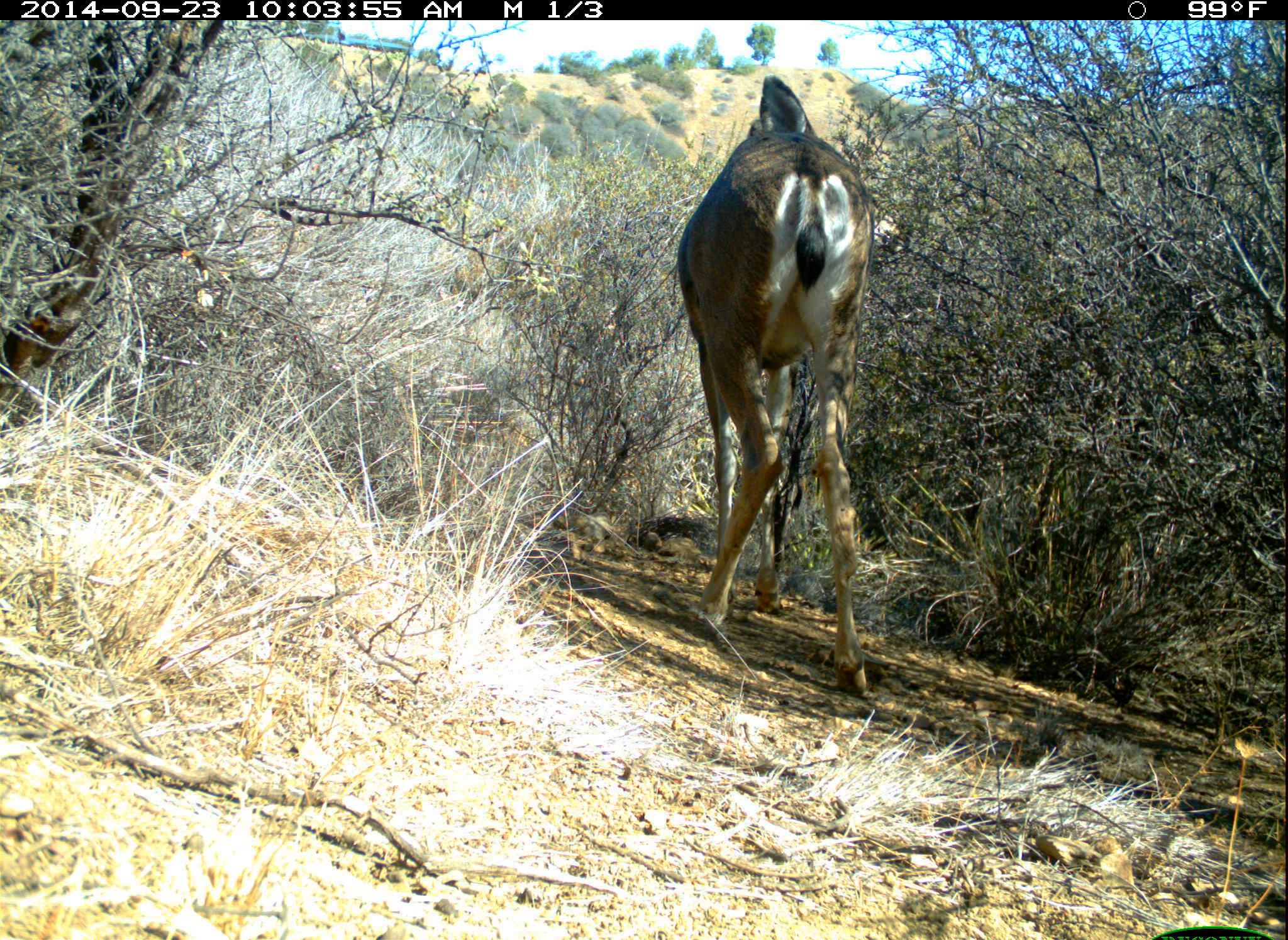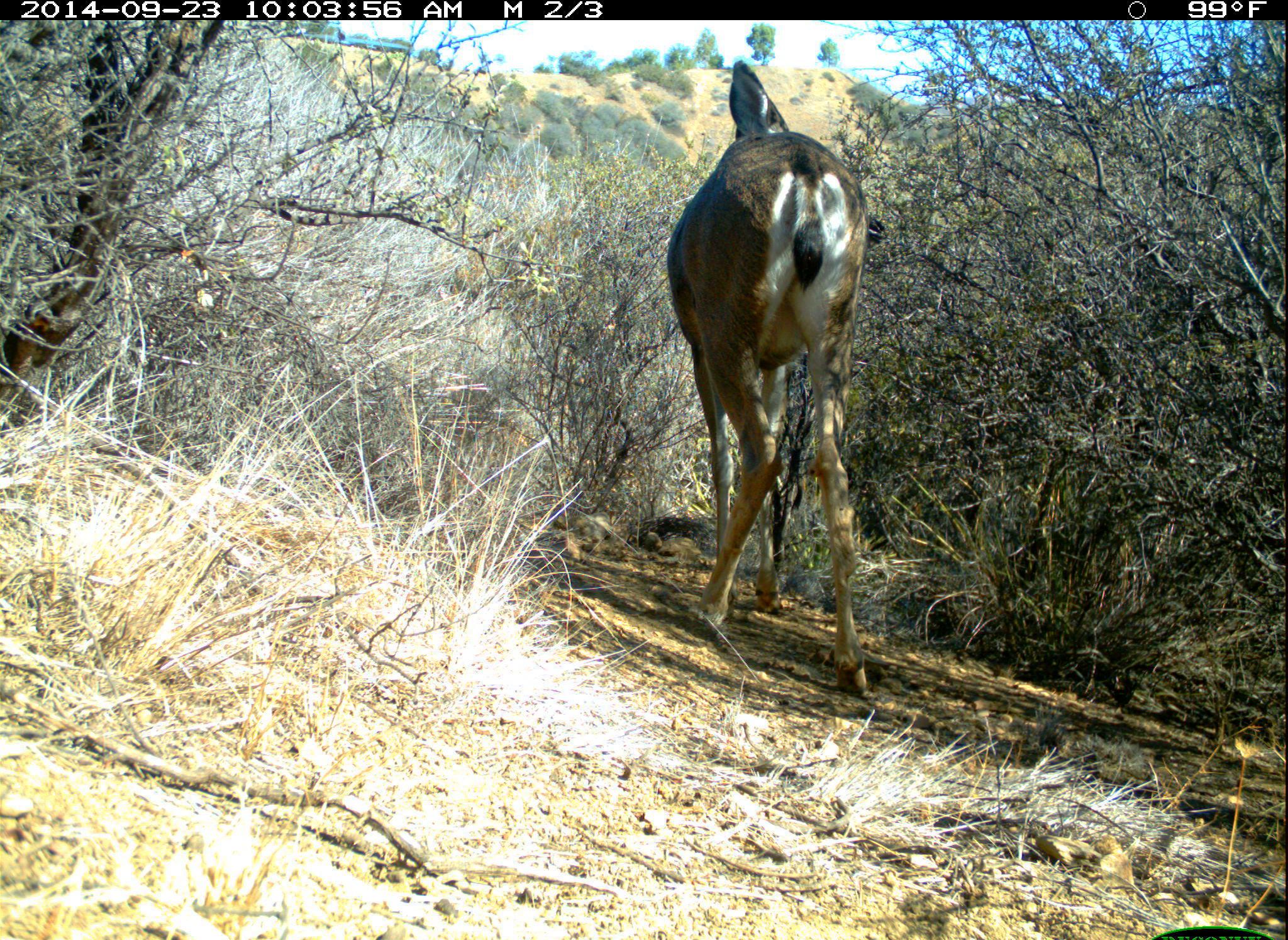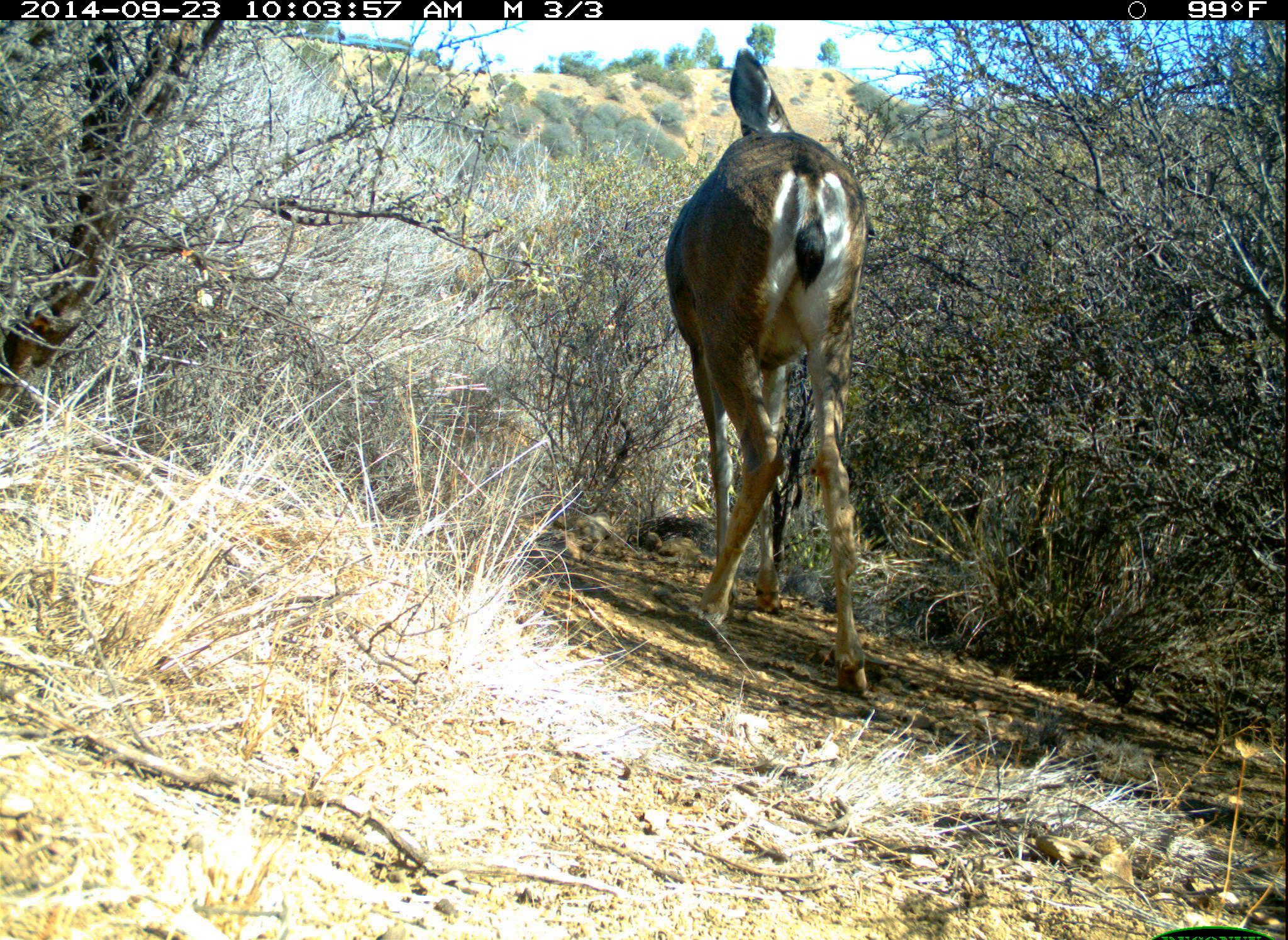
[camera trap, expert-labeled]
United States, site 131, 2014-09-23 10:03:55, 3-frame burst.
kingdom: Animalia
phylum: Chordata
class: Mammalia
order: Artiodactyla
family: Cervidae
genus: Odocoileus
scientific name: Odocoileus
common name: deer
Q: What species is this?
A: Deer (Odocoileus).